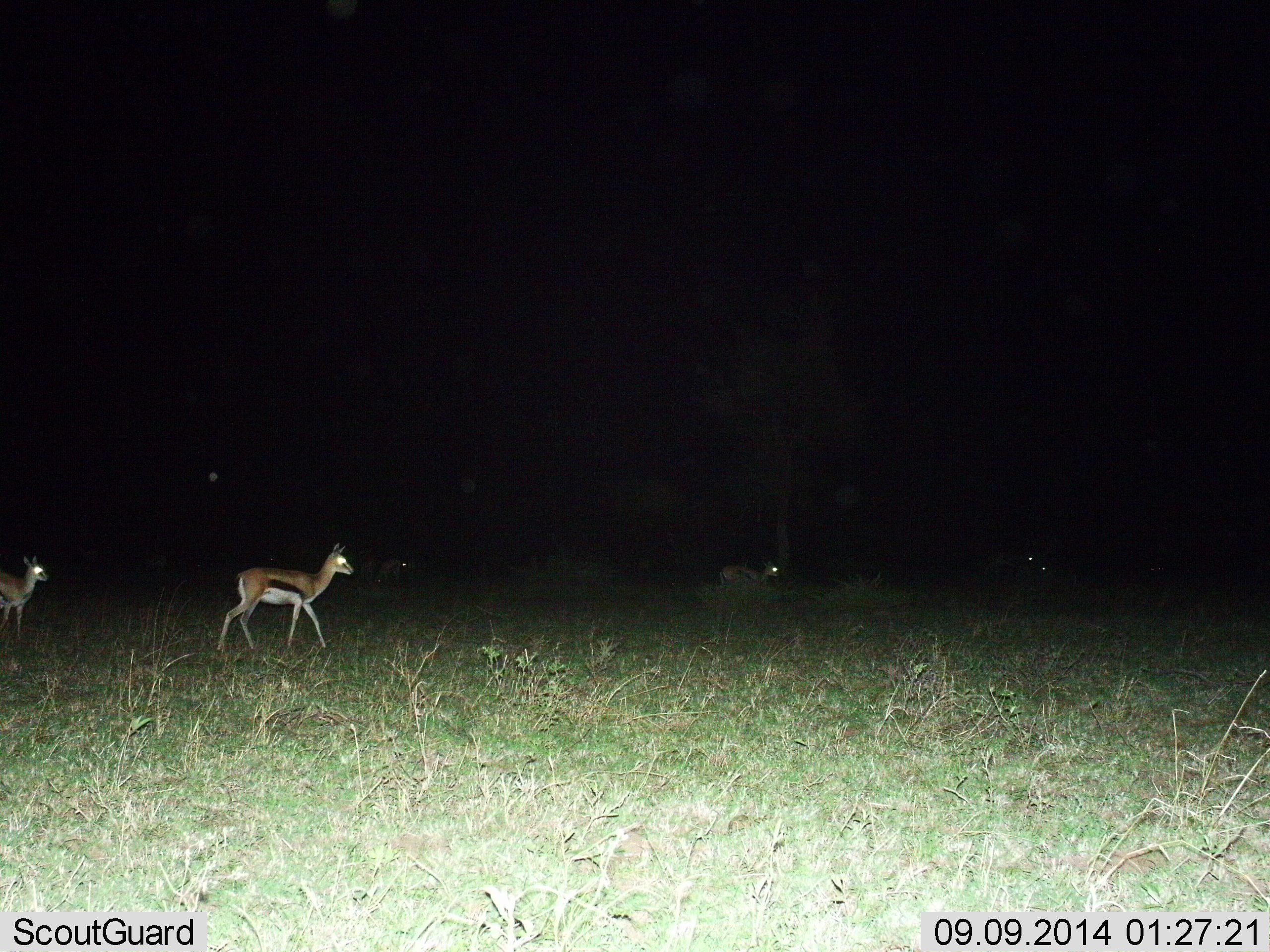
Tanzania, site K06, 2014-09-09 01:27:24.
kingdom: Animalia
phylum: Chordata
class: Mammalia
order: Artiodactyla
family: Bovidae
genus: Eudorcas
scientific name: Eudorcas thomsonii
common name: thomson's gazelle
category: gazellethomsons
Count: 4.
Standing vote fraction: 20%.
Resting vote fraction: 20%.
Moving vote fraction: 100%.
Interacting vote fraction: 0%.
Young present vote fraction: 0%.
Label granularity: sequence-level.